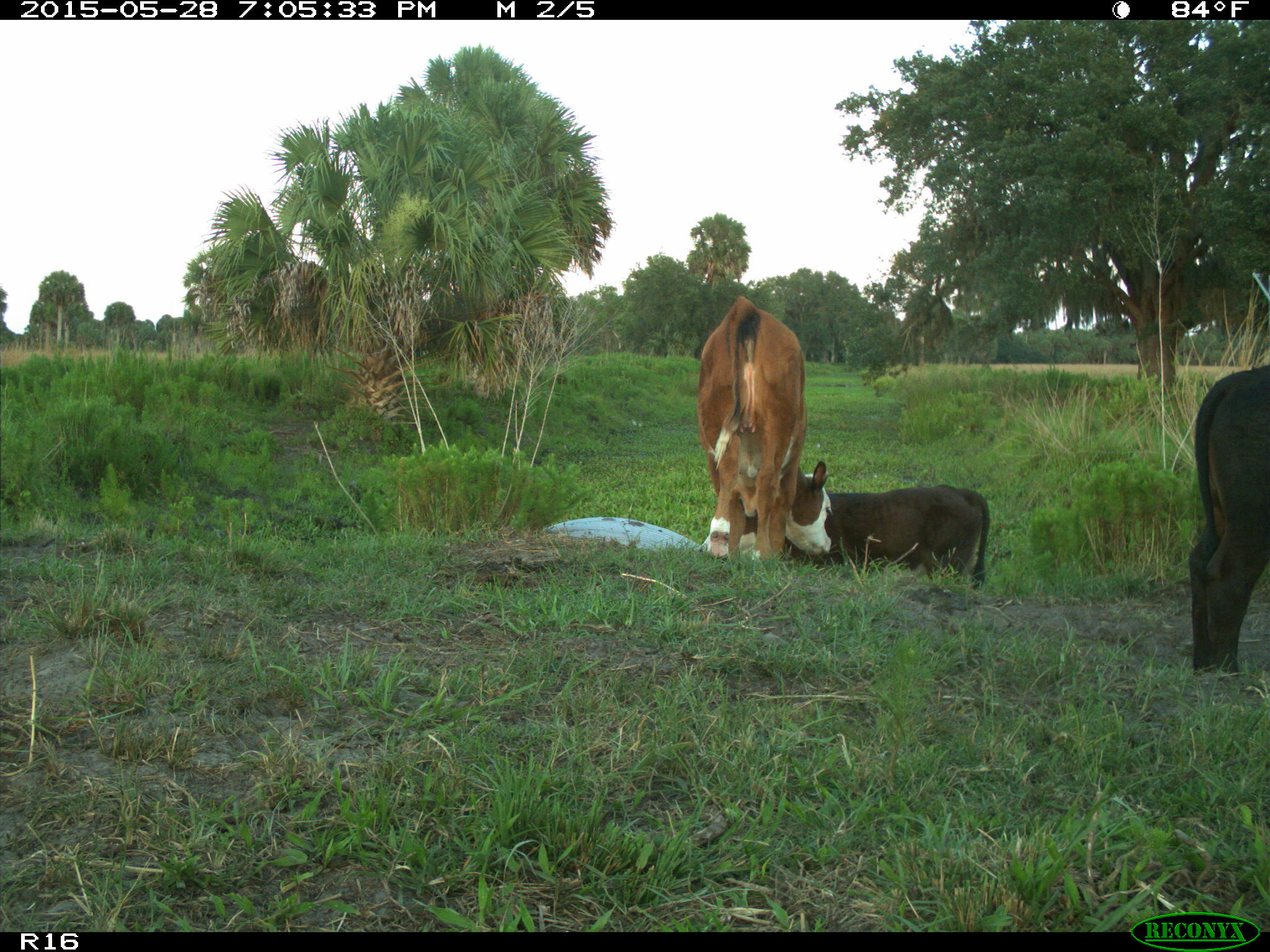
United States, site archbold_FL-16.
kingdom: Animalia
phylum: Chordata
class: Mammalia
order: Artiodactyla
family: Bovidae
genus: Bos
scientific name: Bos taurus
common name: domestic cow